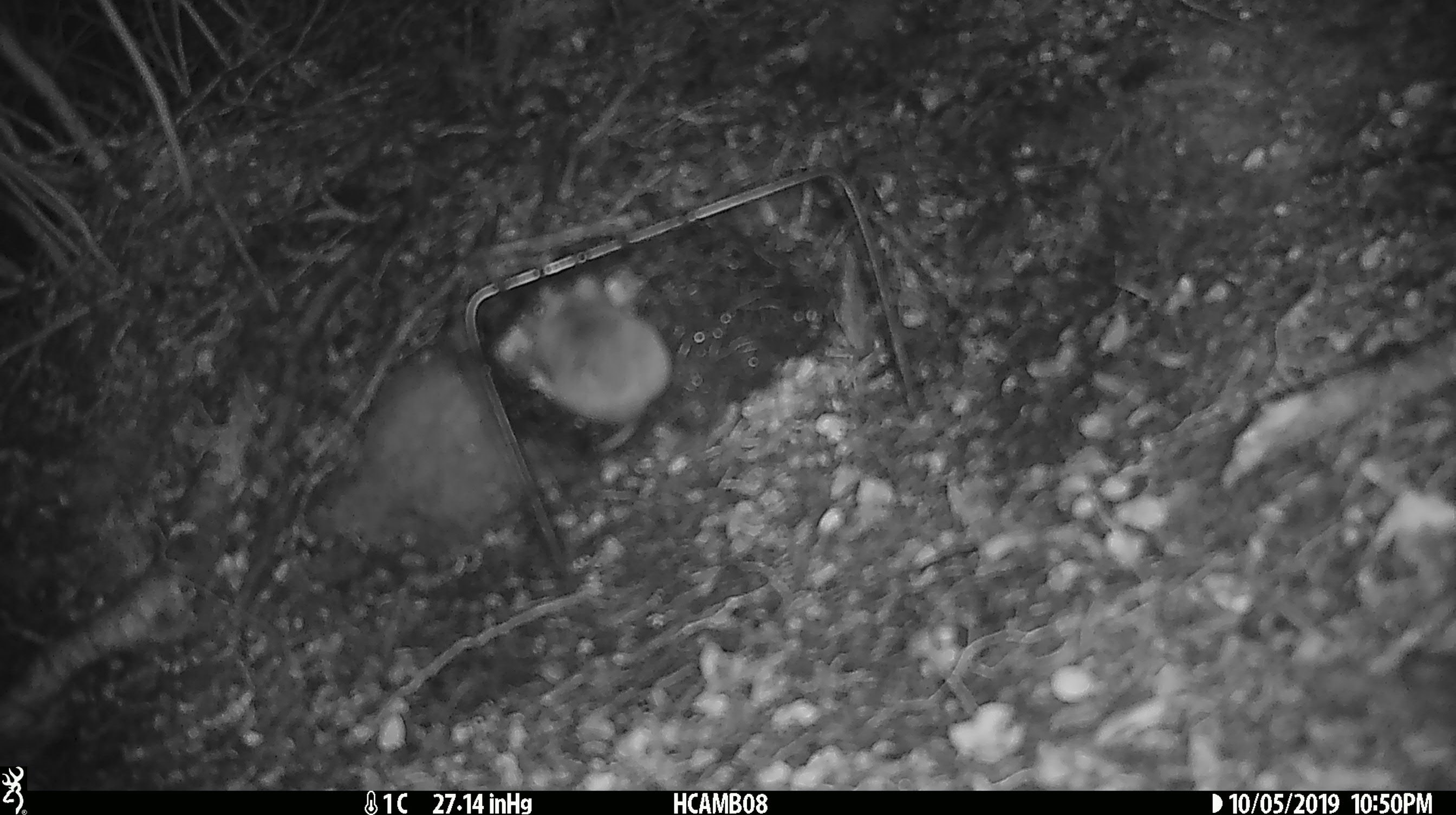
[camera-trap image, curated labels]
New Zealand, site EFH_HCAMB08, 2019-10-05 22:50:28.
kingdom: Animalia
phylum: Chordata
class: Mammalia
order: Rodentia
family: Muridae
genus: Mus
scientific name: Mus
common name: mouse